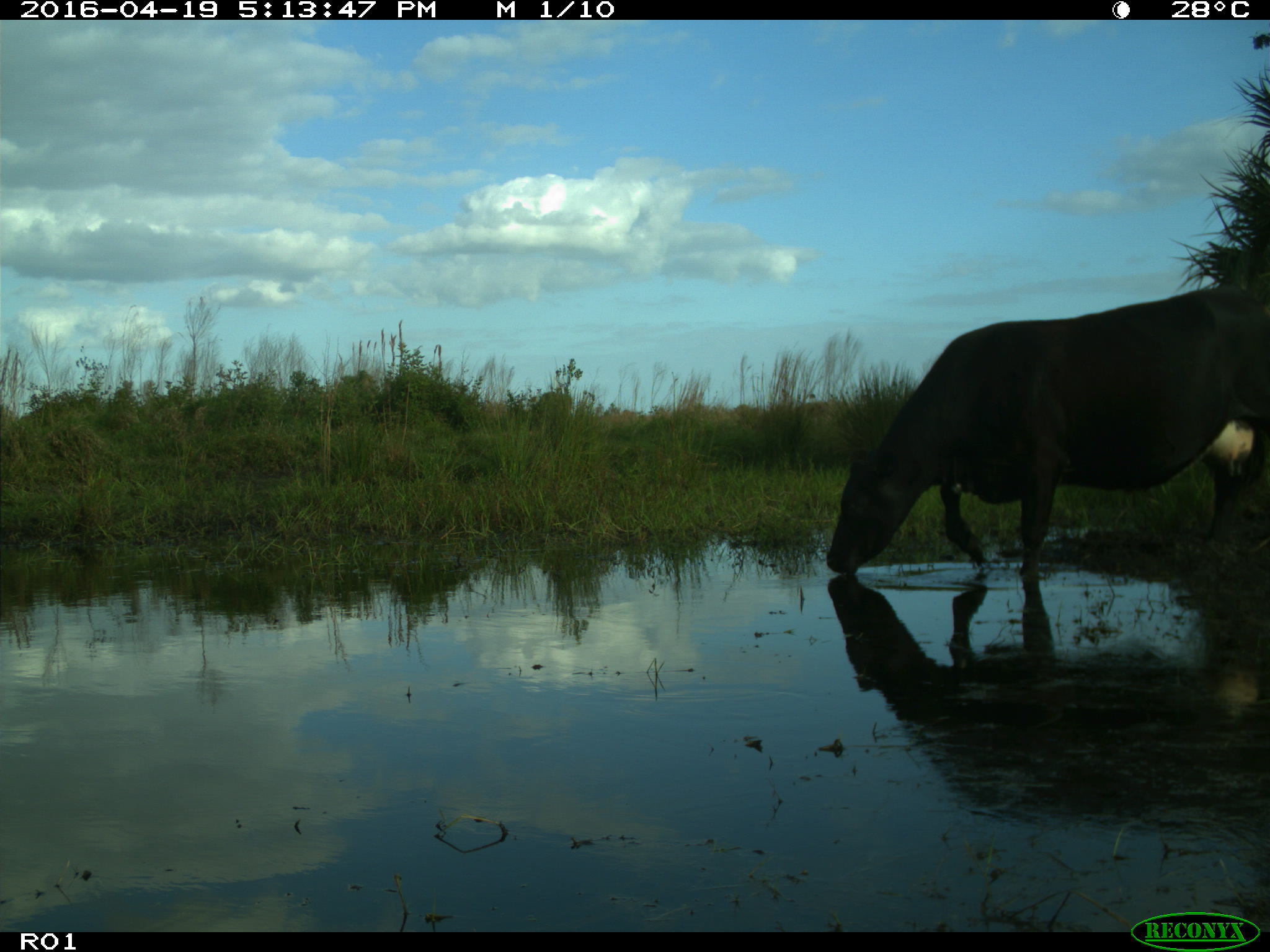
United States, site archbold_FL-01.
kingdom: Animalia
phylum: Chordata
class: Mammalia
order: Artiodactyla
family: Bovidae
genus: Bos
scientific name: Bos taurus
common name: domestic cow